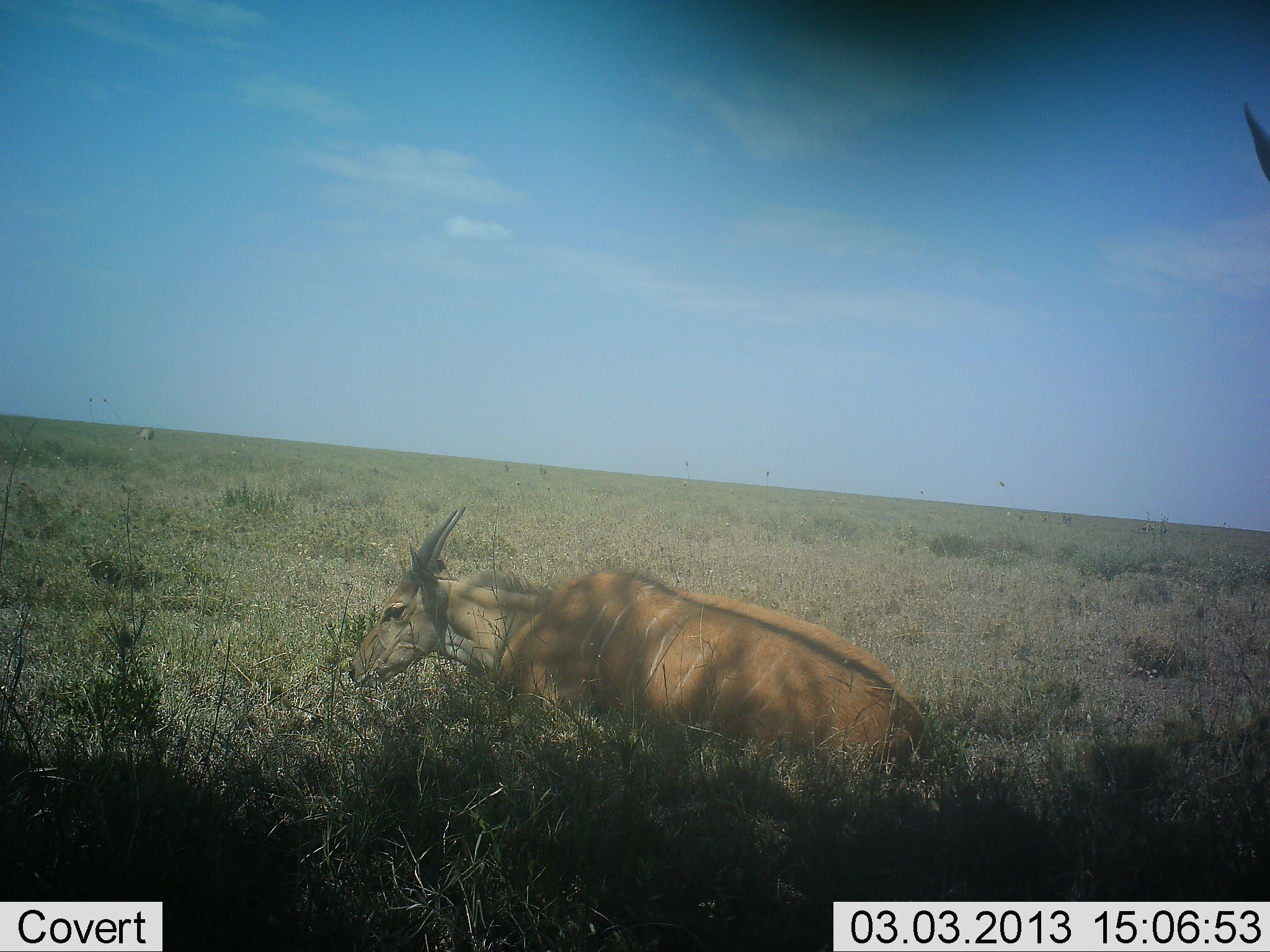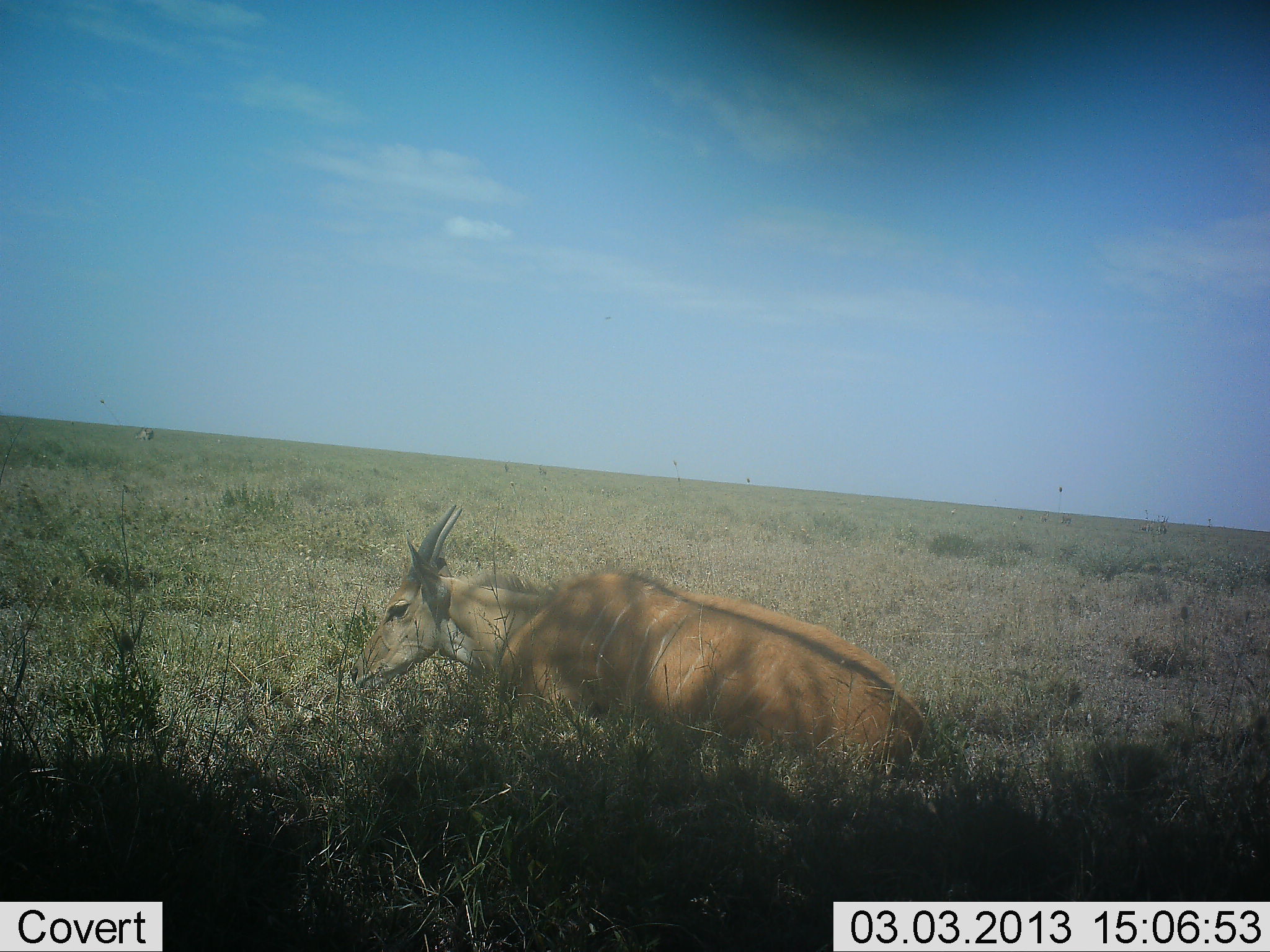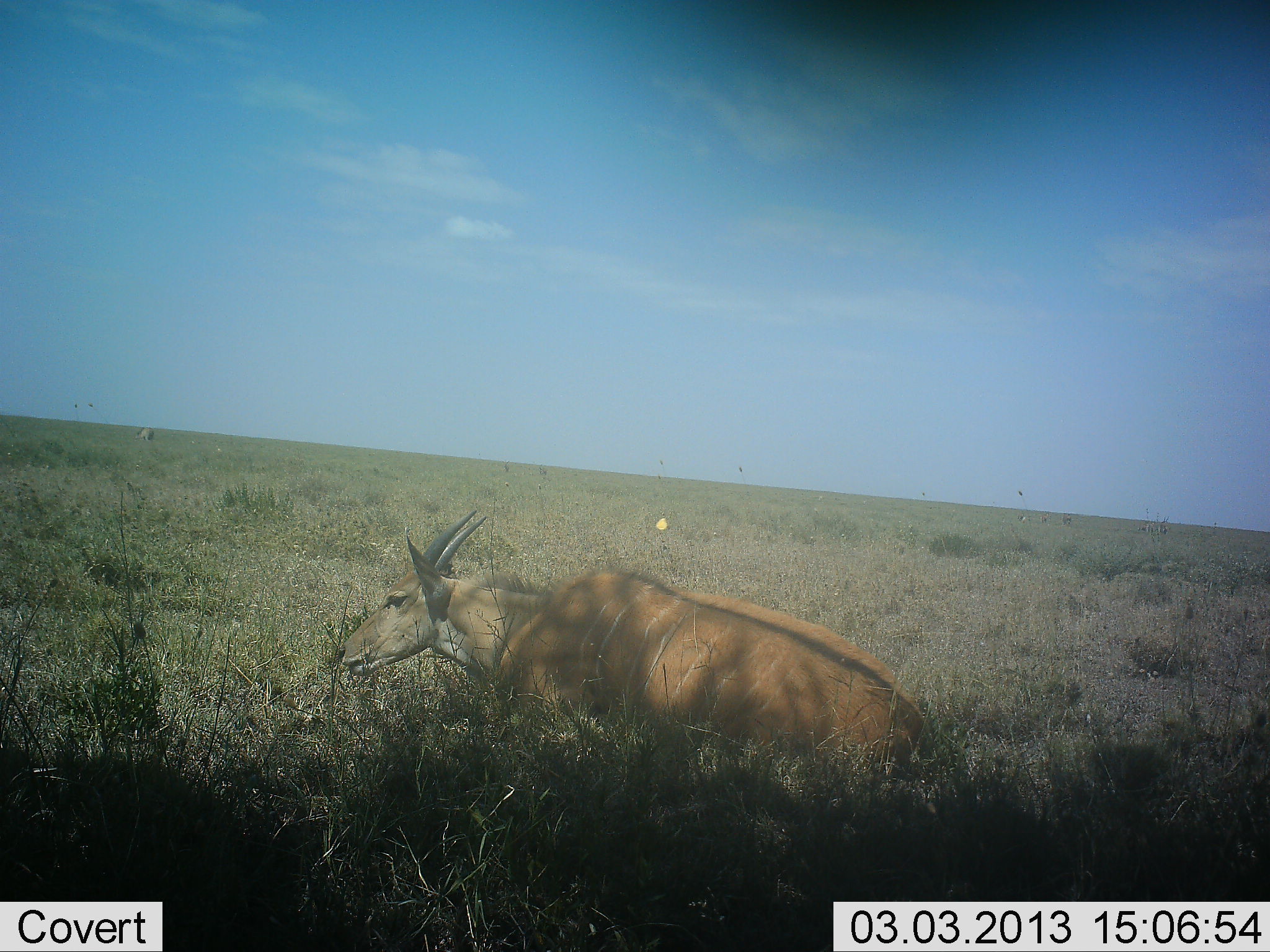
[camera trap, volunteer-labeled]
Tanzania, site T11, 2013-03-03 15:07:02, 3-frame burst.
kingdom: Animalia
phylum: Chordata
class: Mammalia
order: Artiodactyla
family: Bovidae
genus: Tragelaphus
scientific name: Tragelaphus oryx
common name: eland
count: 1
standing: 12%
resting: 100%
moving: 0%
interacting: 0%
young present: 6%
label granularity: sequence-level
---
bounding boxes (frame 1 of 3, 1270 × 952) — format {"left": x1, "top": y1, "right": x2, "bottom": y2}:
animal: {"left": 349, "top": 507, "right": 931, "bottom": 822}; {"left": 1241, "top": 101, "right": 1269, "bottom": 183}; {"left": 135, "top": 427, "right": 155, "bottom": 443}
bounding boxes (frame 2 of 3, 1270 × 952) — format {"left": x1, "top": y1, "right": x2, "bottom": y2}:
animal: {"left": 350, "top": 503, "right": 932, "bottom": 830}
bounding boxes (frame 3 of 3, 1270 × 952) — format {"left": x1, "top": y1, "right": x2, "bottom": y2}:
animal: {"left": 337, "top": 511, "right": 925, "bottom": 785}